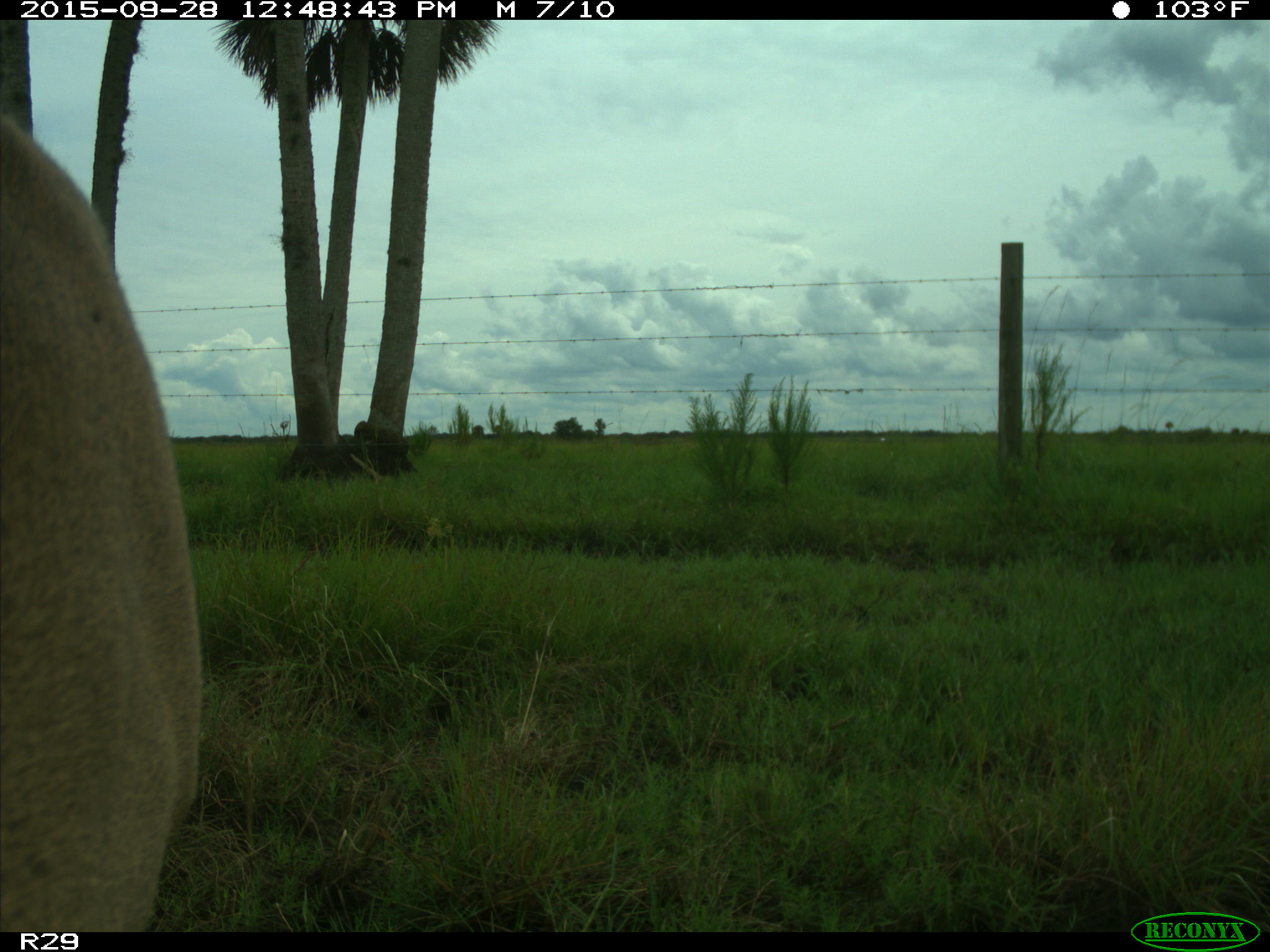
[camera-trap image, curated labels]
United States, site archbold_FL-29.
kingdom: Animalia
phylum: Chordata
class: Mammalia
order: Artiodactyla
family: Cervidae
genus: Odocoileus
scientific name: Odocoileus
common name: deer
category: unidentified deer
Unidentified deer (deer) (Odocoileus).